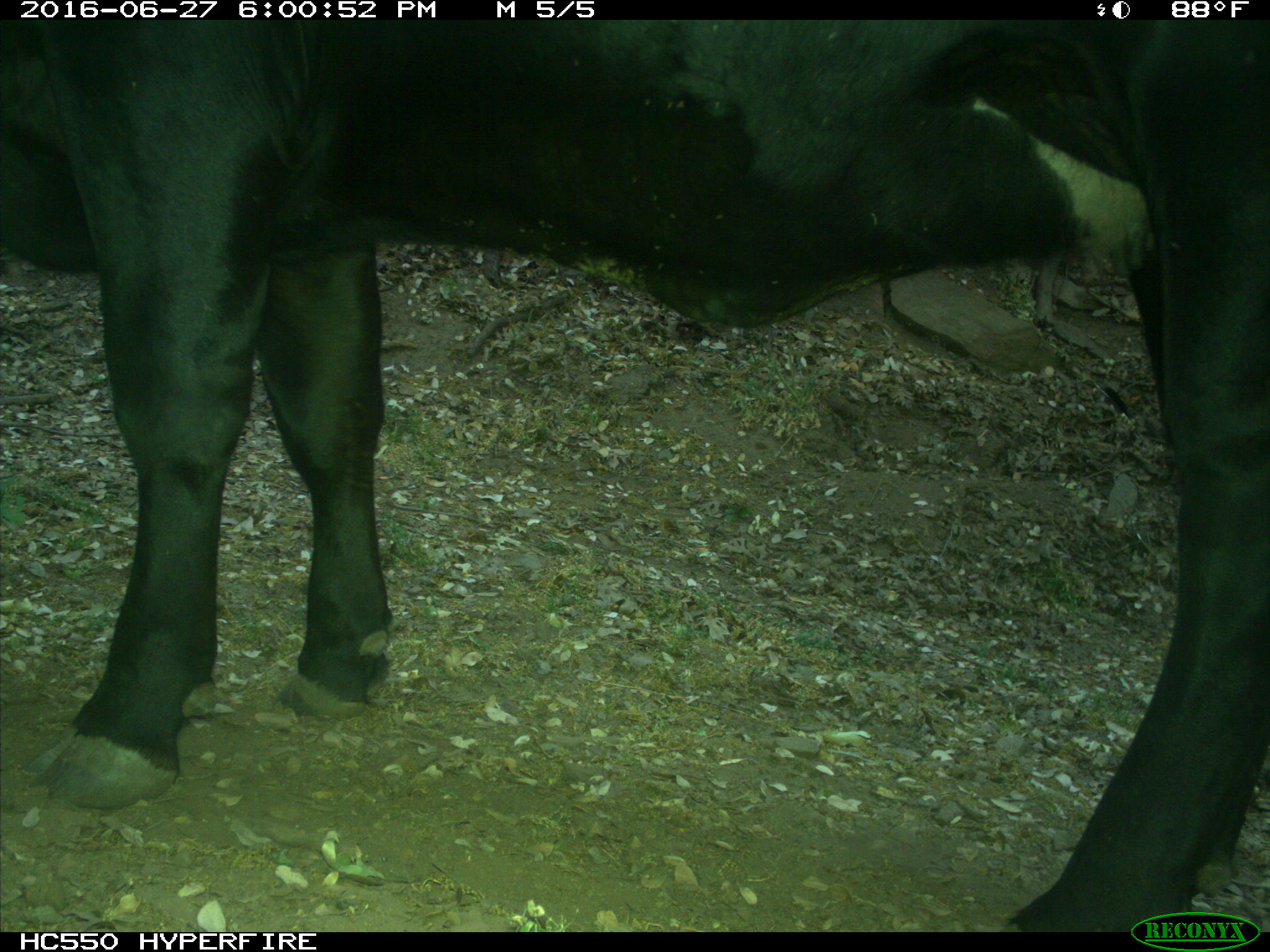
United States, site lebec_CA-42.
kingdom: Animalia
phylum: Chordata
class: Mammalia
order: Artiodactyla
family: Bovidae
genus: Bos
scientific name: Bos taurus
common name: domestic cow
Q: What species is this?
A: Bos taurus (domestic cow).